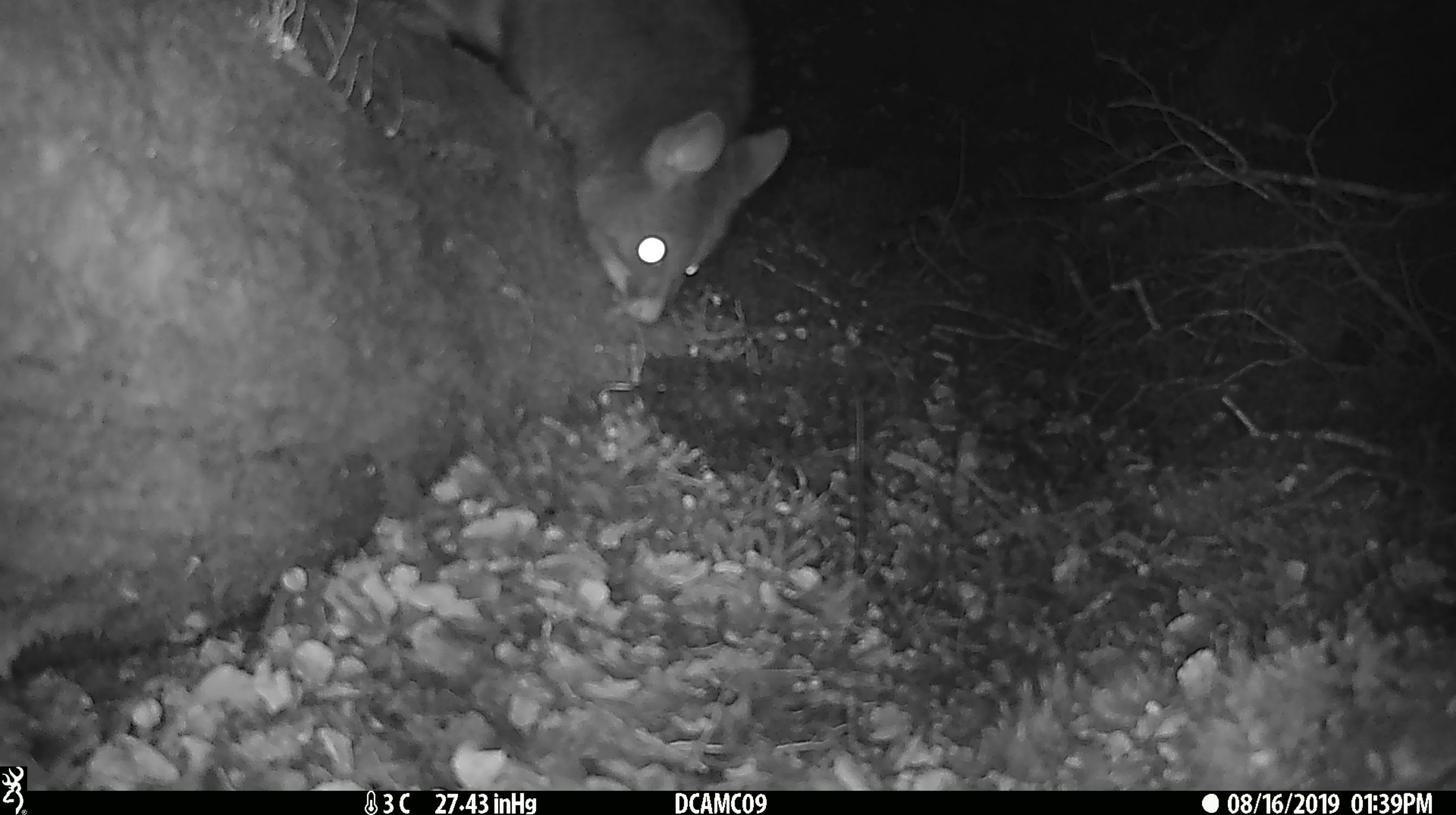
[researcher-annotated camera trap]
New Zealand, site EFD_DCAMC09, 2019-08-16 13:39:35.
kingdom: Animalia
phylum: Chordata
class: Mammalia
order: Diprotodontia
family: Phalangeridae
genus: Trichosurus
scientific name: Trichosurus vulpecula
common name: common brushtail possum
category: possum